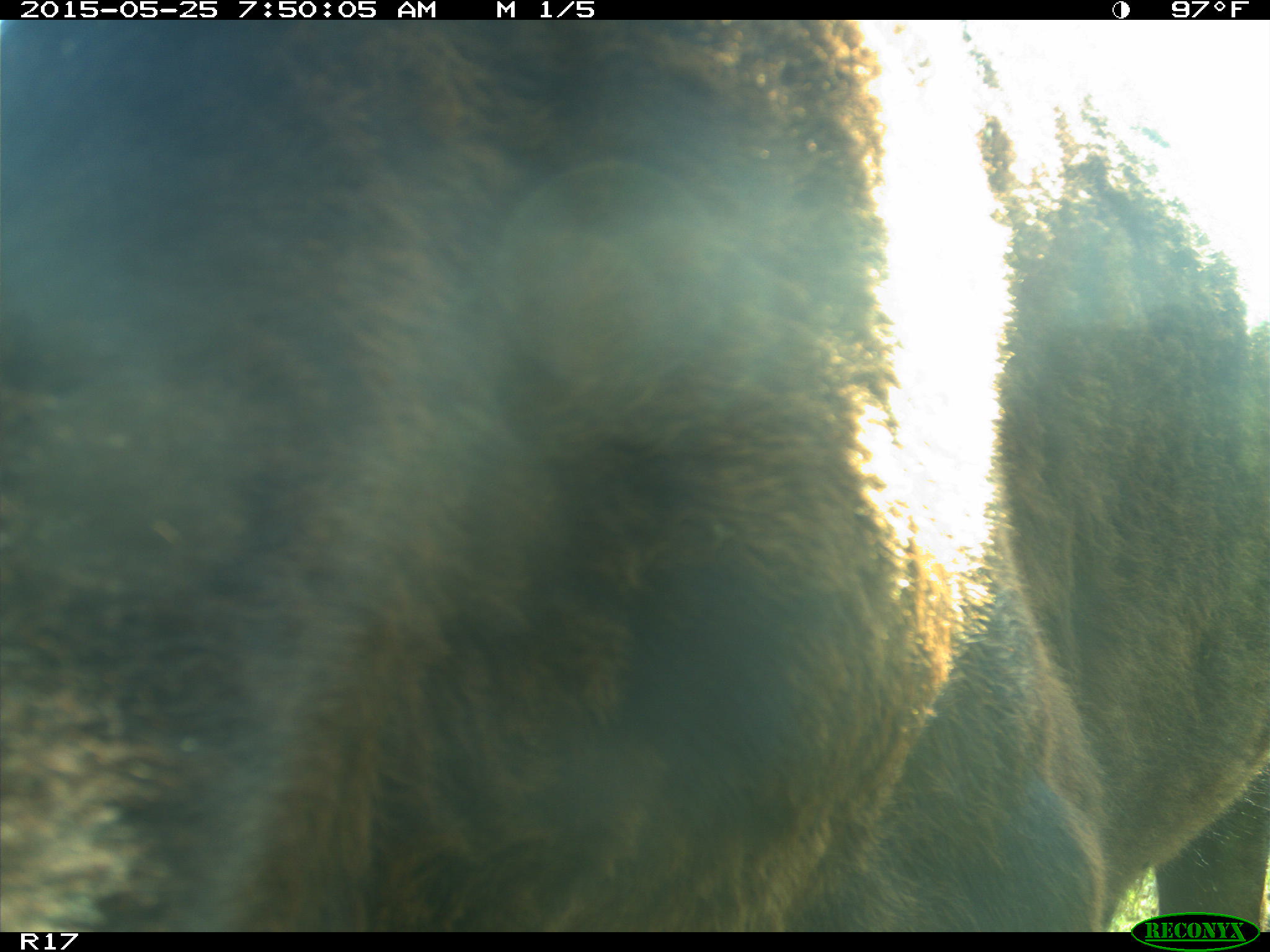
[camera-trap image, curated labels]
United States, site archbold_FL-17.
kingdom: Animalia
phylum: Chordata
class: Mammalia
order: Artiodactyla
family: Bovidae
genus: Bos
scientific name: Bos taurus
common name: domestic cow